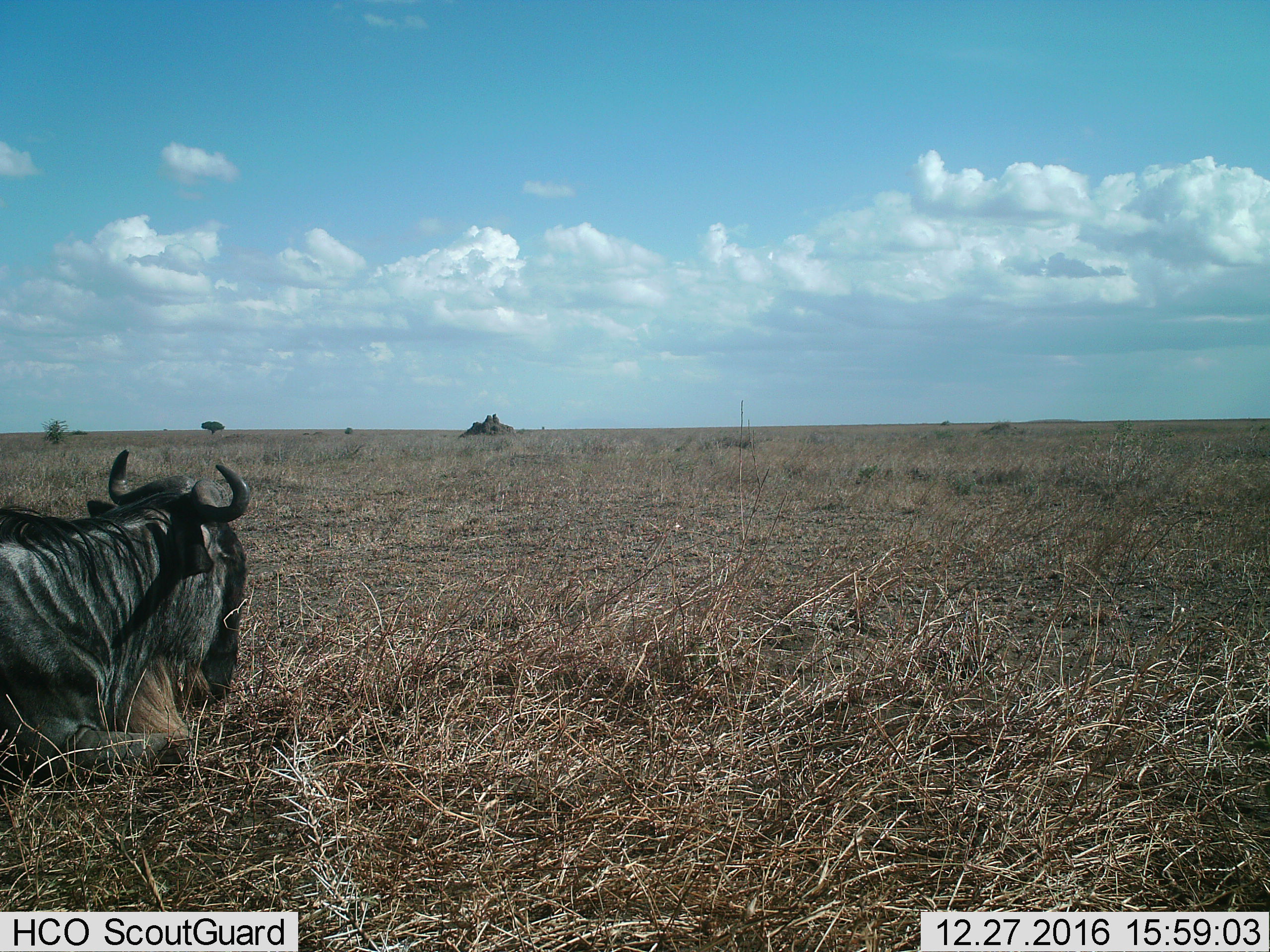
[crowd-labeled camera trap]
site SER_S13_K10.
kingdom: Animalia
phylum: Chordata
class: Mammalia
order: Artiodactyla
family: Bovidae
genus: Connochaetes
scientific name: Connochaetes taurinus taurinus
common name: blue wildebeest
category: wildebeestblue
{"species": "wildebeestblue (blue wildebeest) (Connochaetes taurinus taurinus)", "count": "1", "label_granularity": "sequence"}